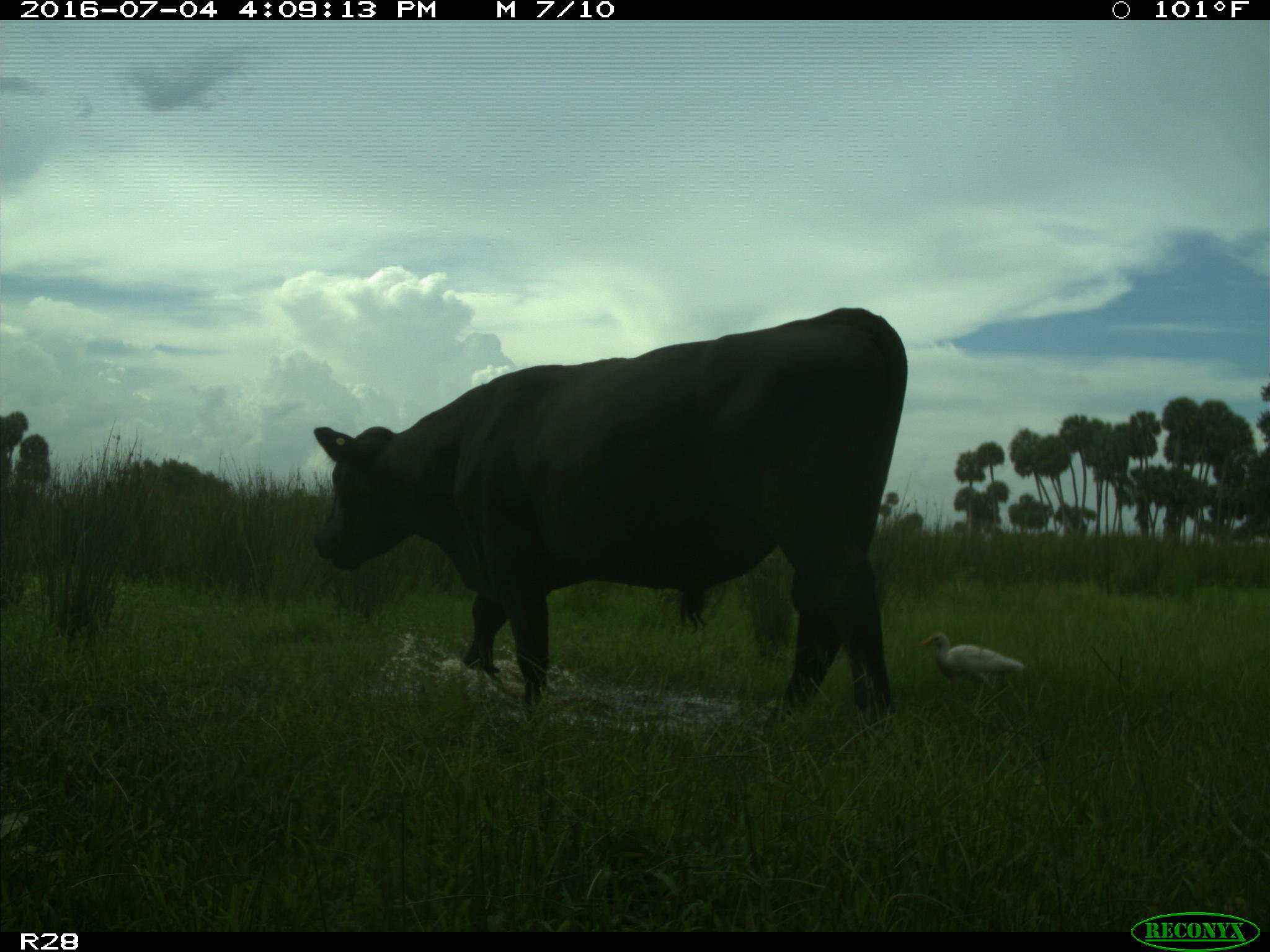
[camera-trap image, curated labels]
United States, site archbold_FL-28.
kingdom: Animalia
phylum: Chordata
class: Mammalia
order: Artiodactyla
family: Bovidae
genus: Bos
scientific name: Bos taurus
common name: domestic cow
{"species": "Bos taurus (domestic cow)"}